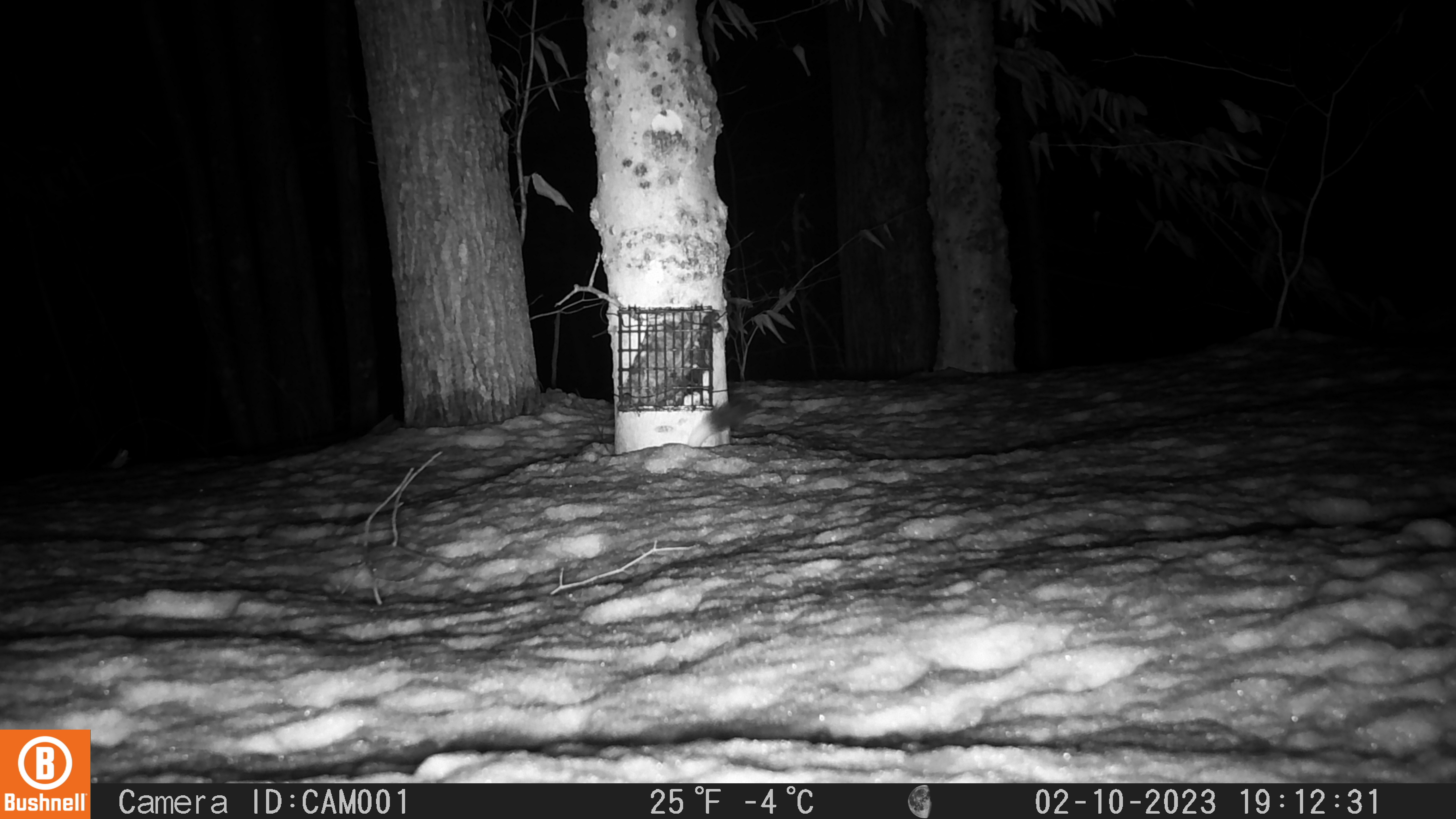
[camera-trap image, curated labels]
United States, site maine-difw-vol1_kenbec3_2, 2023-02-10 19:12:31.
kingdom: Animalia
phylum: Chordata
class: Mammalia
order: Carnivora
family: Mustelidae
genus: Neogale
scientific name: Neogale frenata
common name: long-tailed weasel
Long-tailed weasel (Neogale frenata).